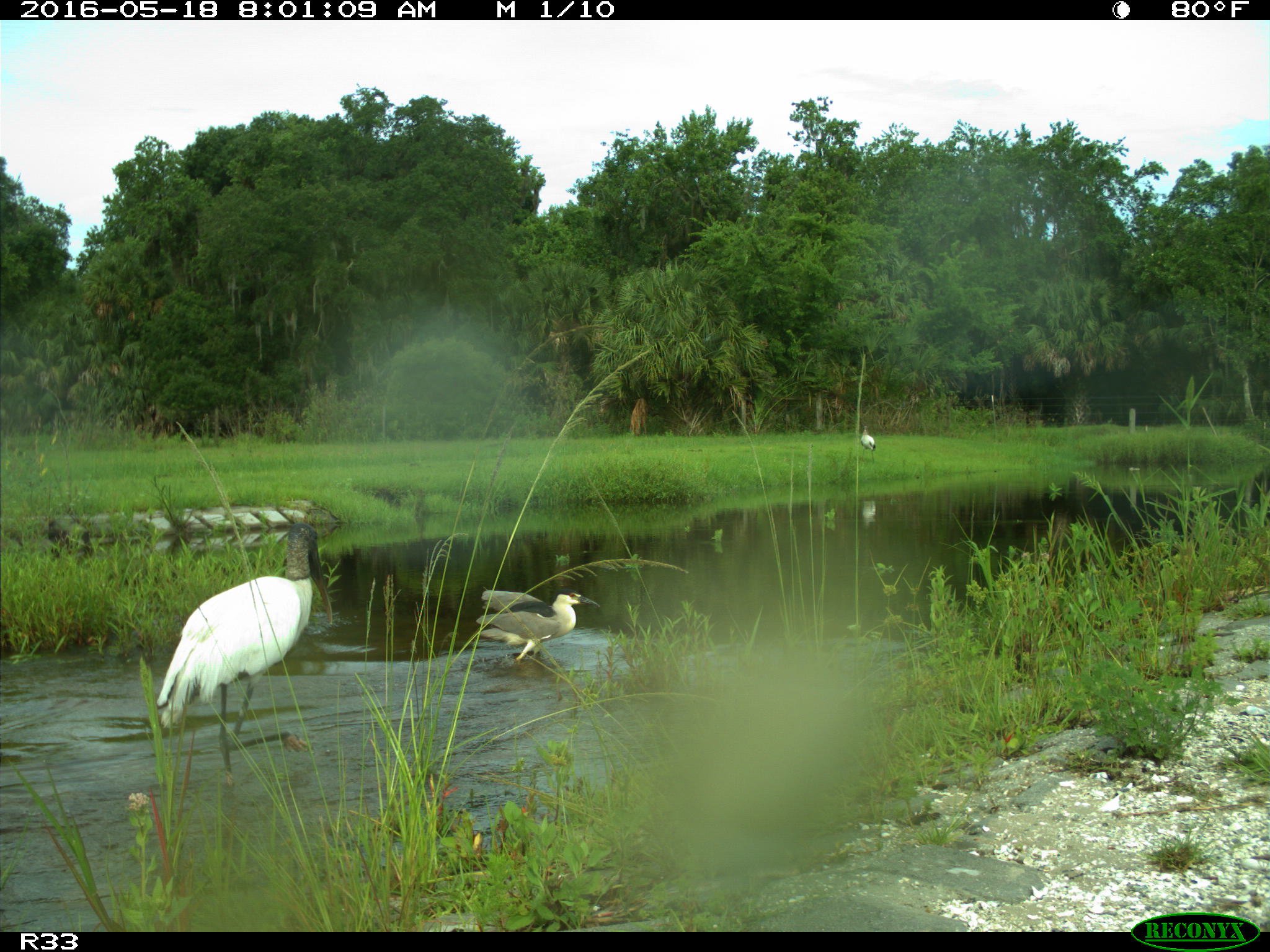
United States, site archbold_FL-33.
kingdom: Animalia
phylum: Chordata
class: Aves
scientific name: Aves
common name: birds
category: unidentified bird